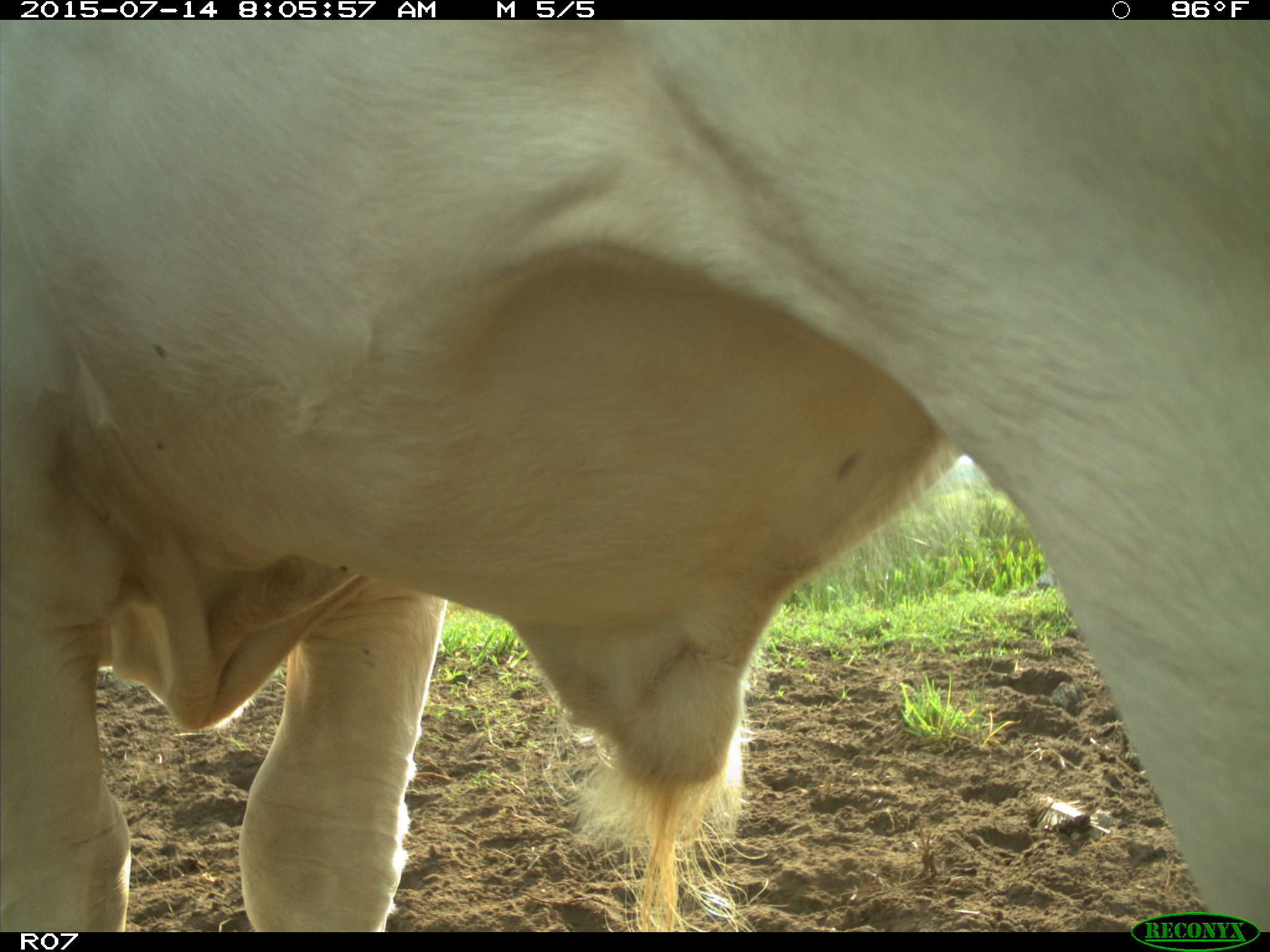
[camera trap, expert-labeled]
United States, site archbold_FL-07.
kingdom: Animalia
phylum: Chordata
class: Mammalia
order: Artiodactyla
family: Bovidae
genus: Bos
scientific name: Bos taurus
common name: domestic cow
Bos taurus (domestic cow).